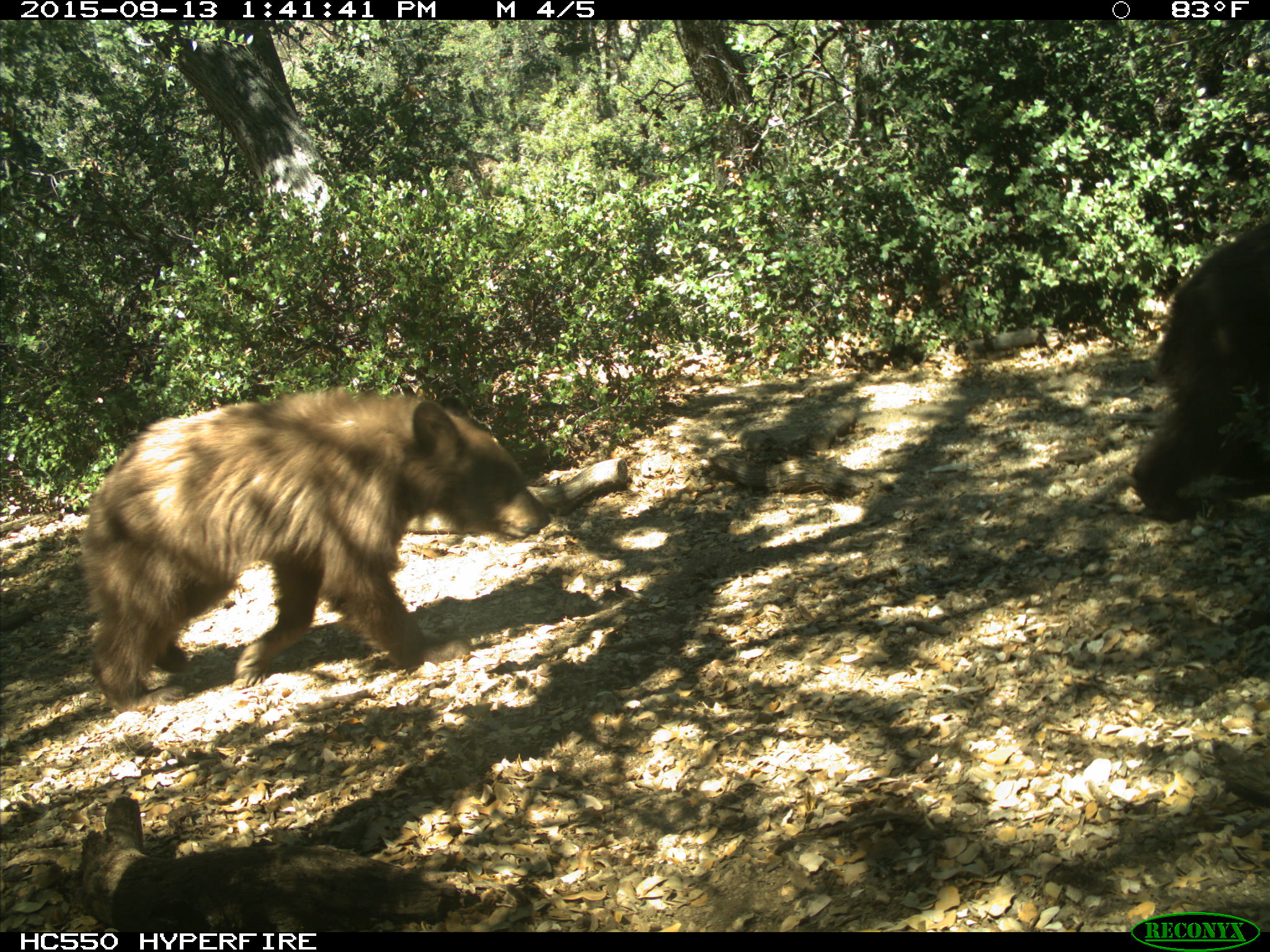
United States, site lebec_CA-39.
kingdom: Animalia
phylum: Chordata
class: Mammalia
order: Carnivora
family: Ursidae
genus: Ursus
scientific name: Ursus americanus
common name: american black bear